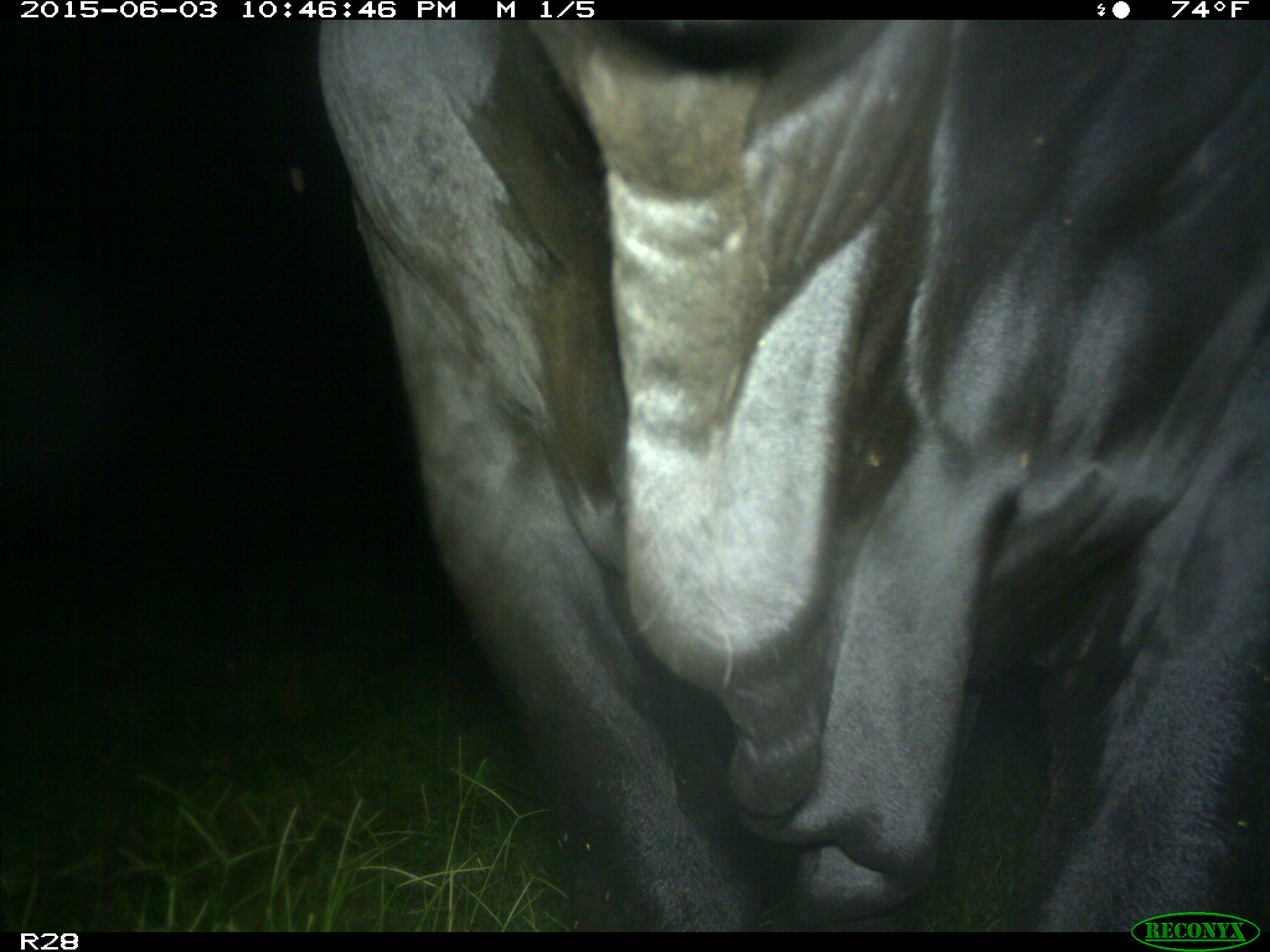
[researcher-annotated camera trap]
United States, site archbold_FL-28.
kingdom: Animalia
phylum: Chordata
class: Mammalia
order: Artiodactyla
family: Bovidae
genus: Bos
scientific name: Bos taurus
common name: domestic cow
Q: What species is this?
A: Bos taurus (domestic cow).